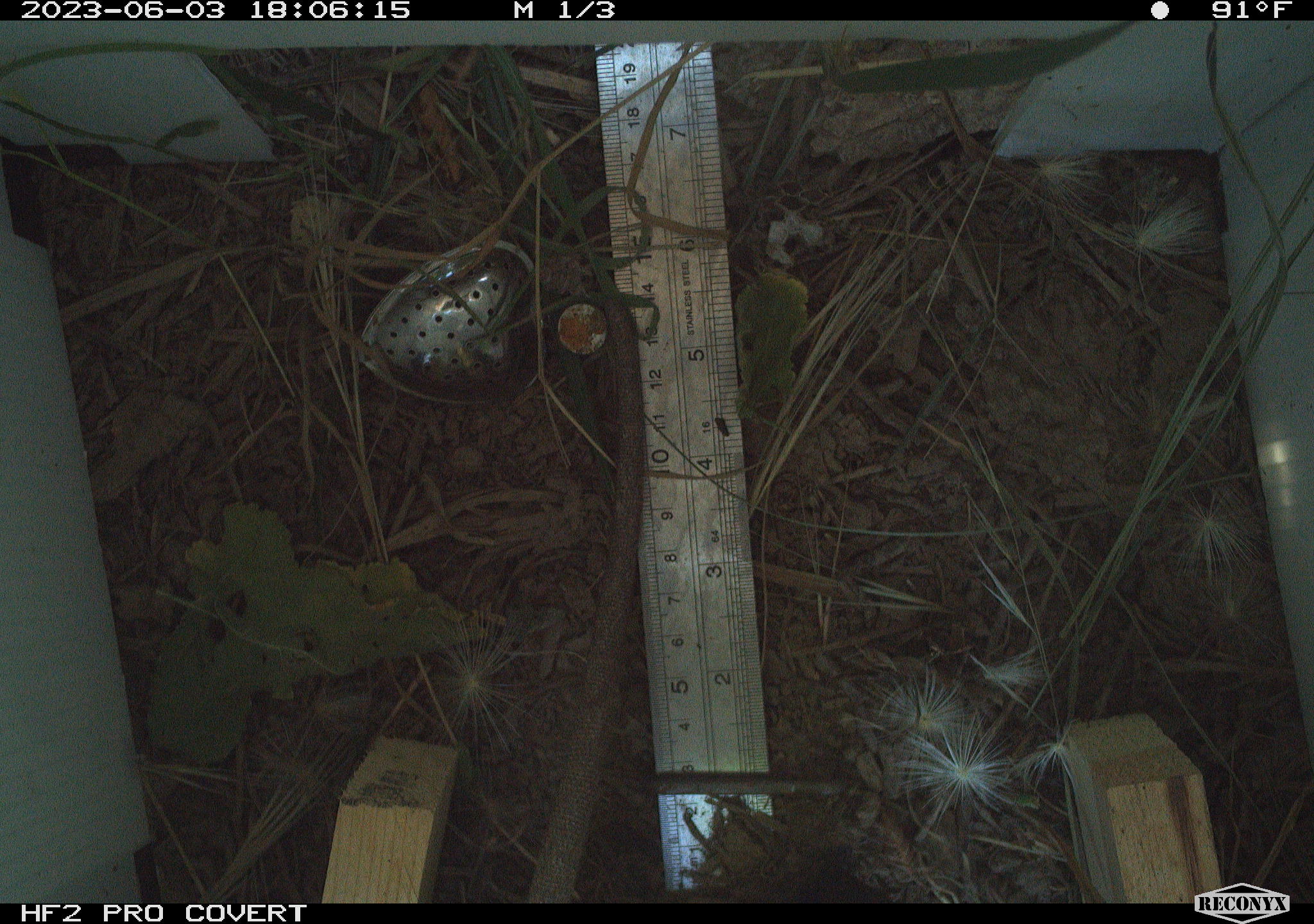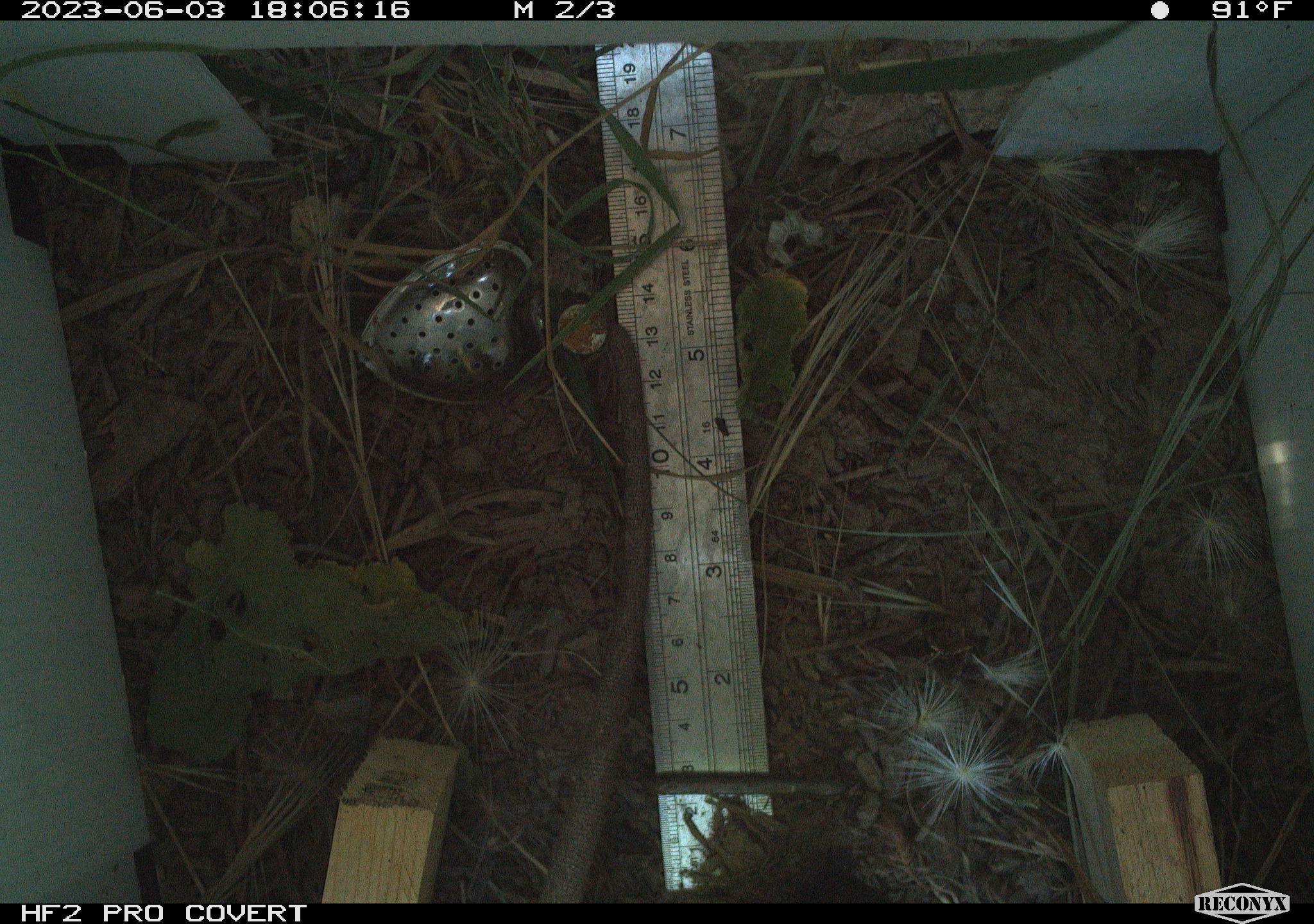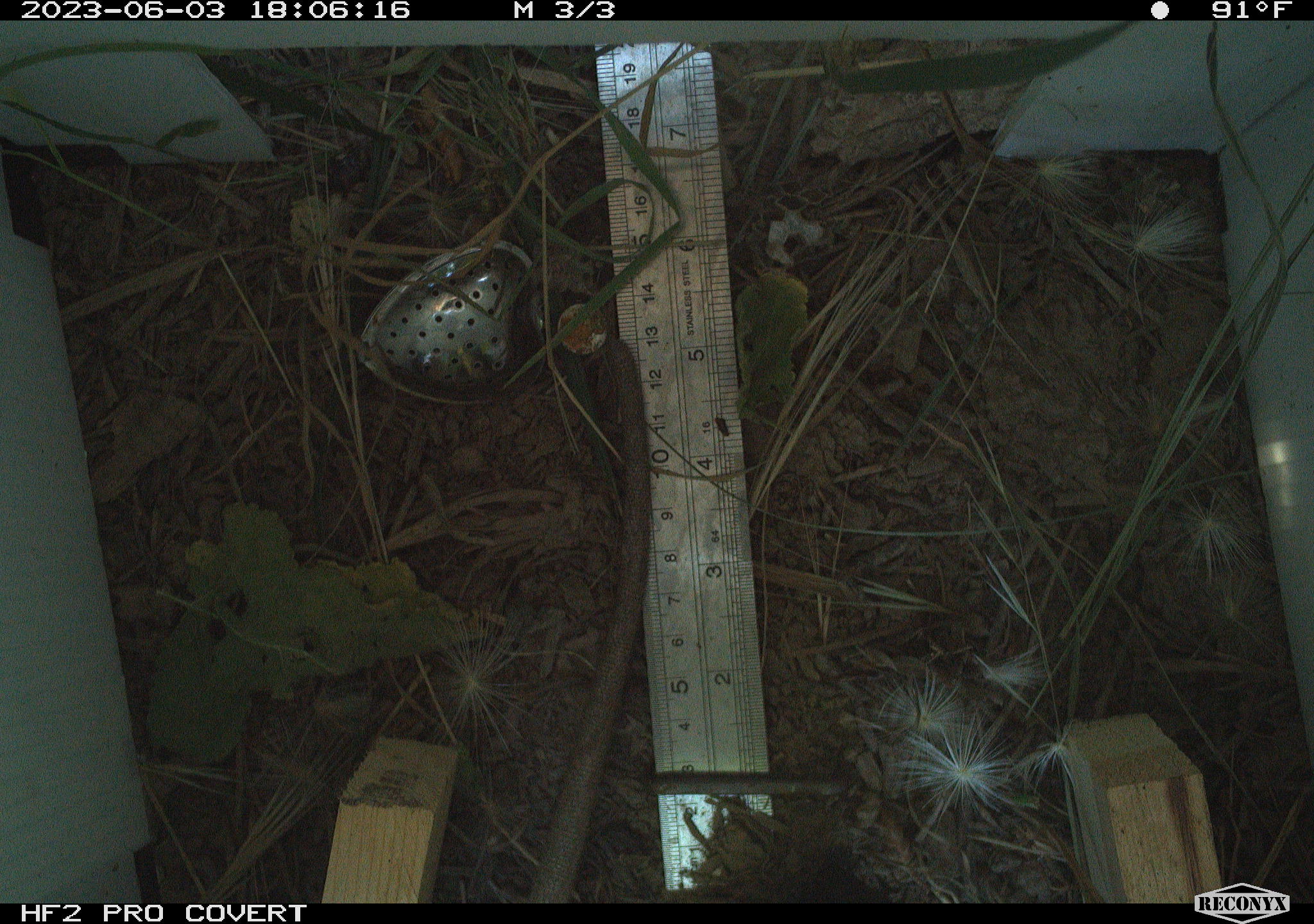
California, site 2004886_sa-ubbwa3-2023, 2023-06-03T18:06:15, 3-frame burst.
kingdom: Animalia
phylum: Chordata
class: Mammalia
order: Rodentia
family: Muridae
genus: Rattus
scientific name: Rattus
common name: rat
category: rattus species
Rattus species (rat) (Rattus).